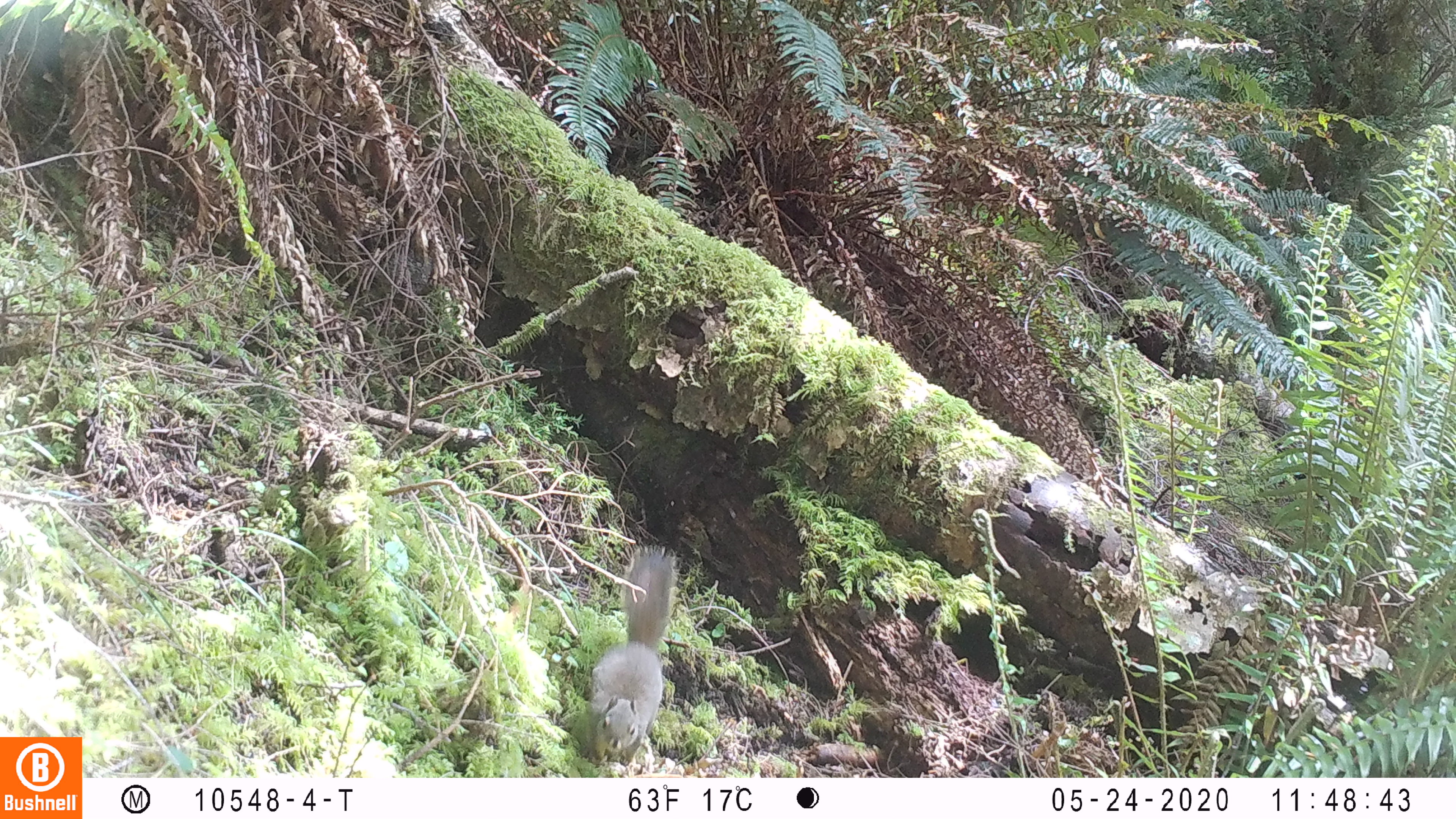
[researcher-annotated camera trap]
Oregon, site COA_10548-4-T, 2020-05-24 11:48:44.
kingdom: Animalia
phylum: Chordata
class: Mammalia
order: Rodentia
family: Sciuridae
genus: Tamiasciurus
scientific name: Tamiasciurus douglasii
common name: douglas squirrel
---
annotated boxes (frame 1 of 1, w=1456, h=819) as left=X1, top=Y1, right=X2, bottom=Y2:
douglas squirrel: left=583, top=550, right=680, bottom=772